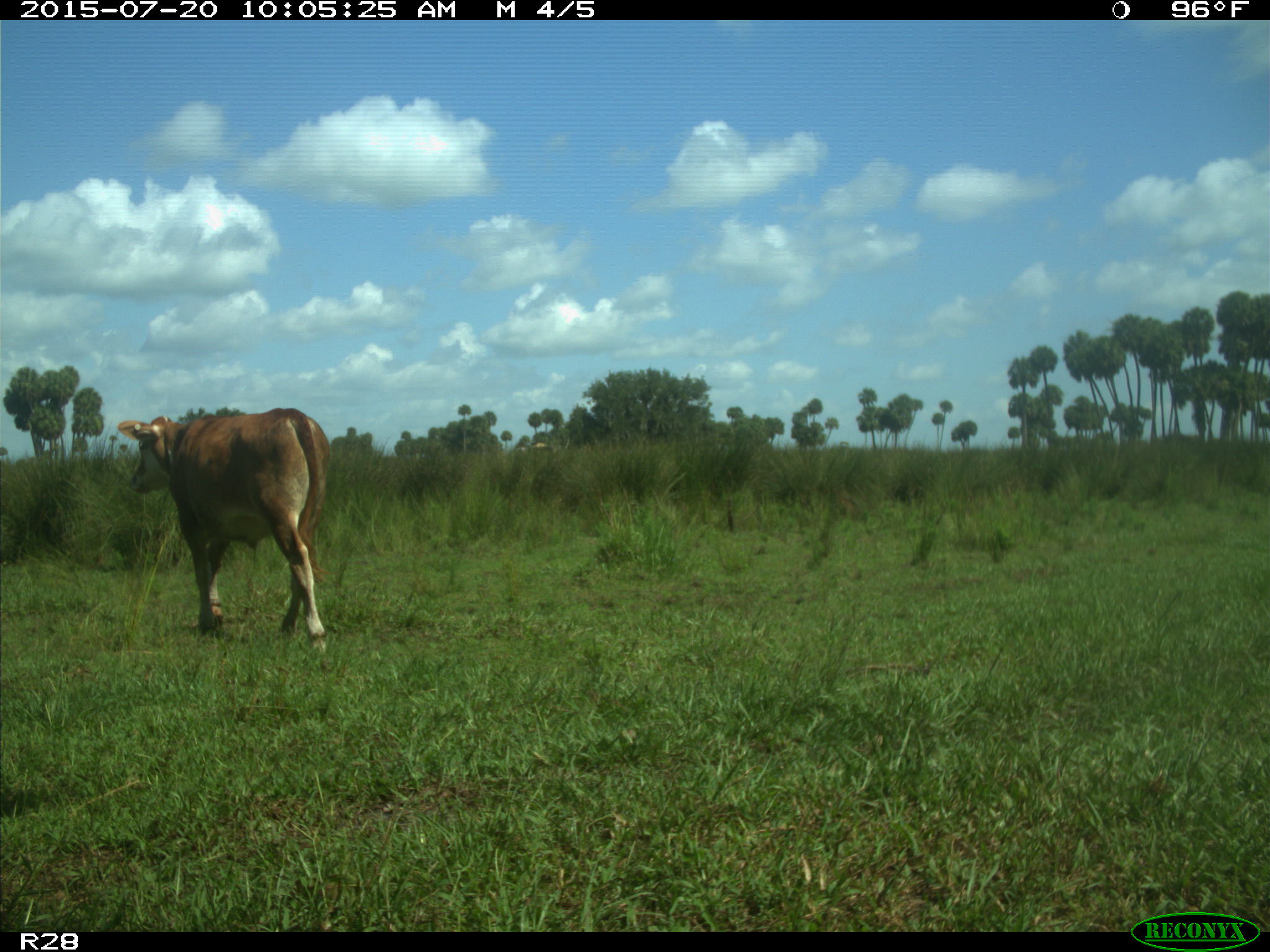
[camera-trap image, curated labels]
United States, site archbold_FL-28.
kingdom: Animalia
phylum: Chordata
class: Mammalia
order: Artiodactyla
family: Bovidae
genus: Bos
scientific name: Bos taurus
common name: domestic cow